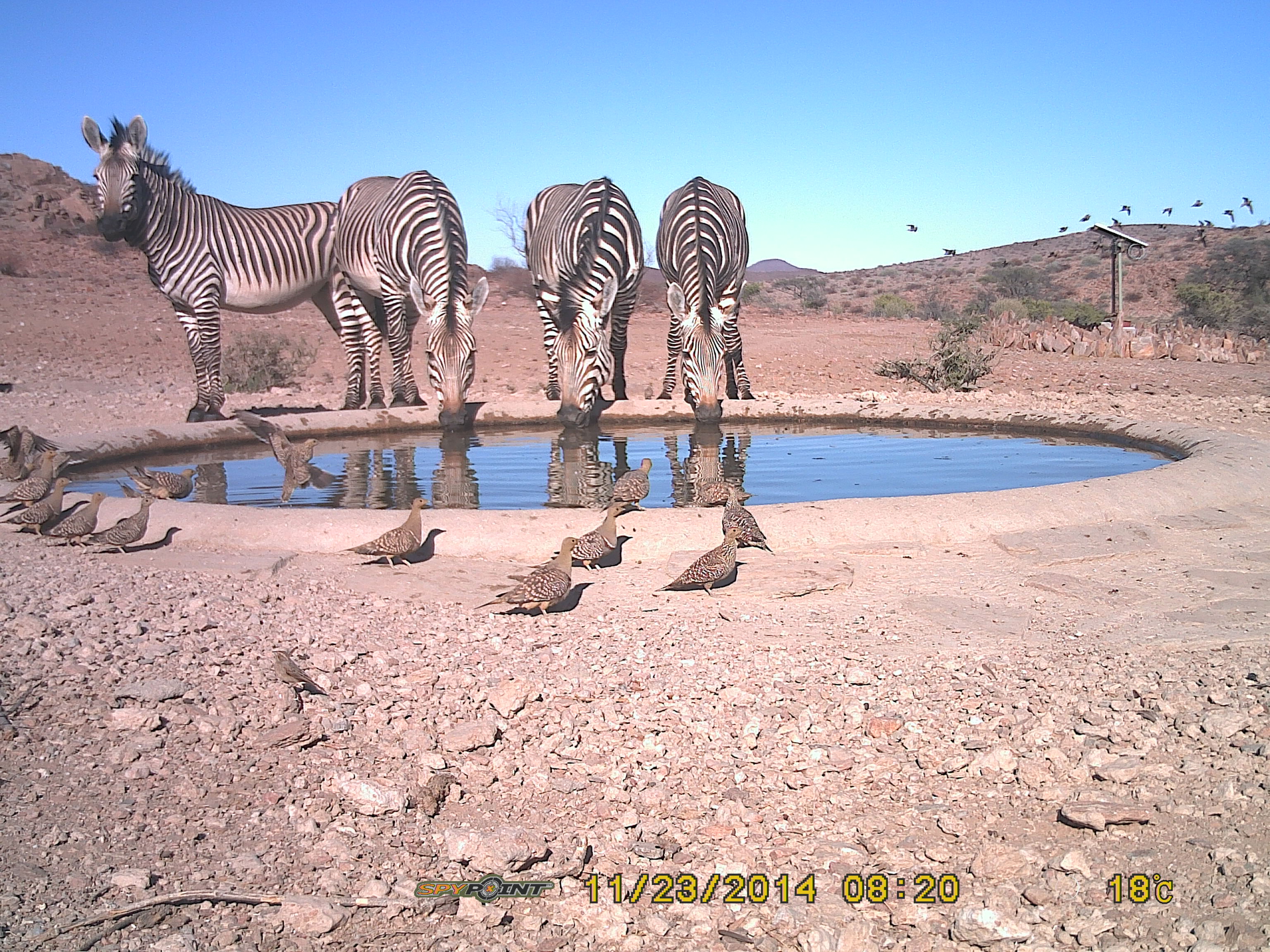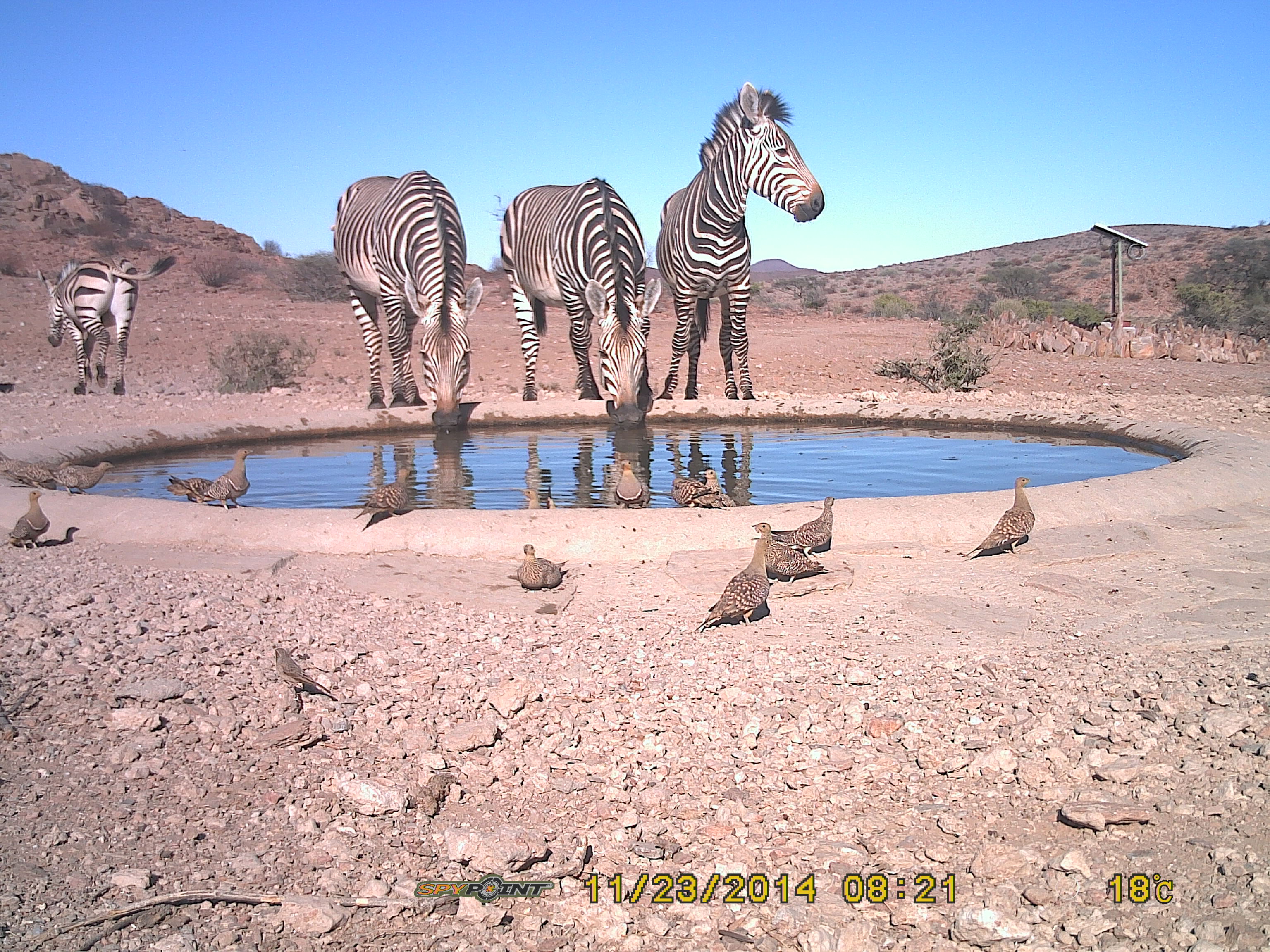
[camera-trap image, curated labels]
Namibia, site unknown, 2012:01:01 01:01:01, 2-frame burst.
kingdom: Animalia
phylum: Chordata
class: Mammalia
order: Perissodactyla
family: Equidae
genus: Equus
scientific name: Equus zebra hartmannae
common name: hartmann's mountain zebra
Equus zebra hartmannae (hartmann's mountain zebra).